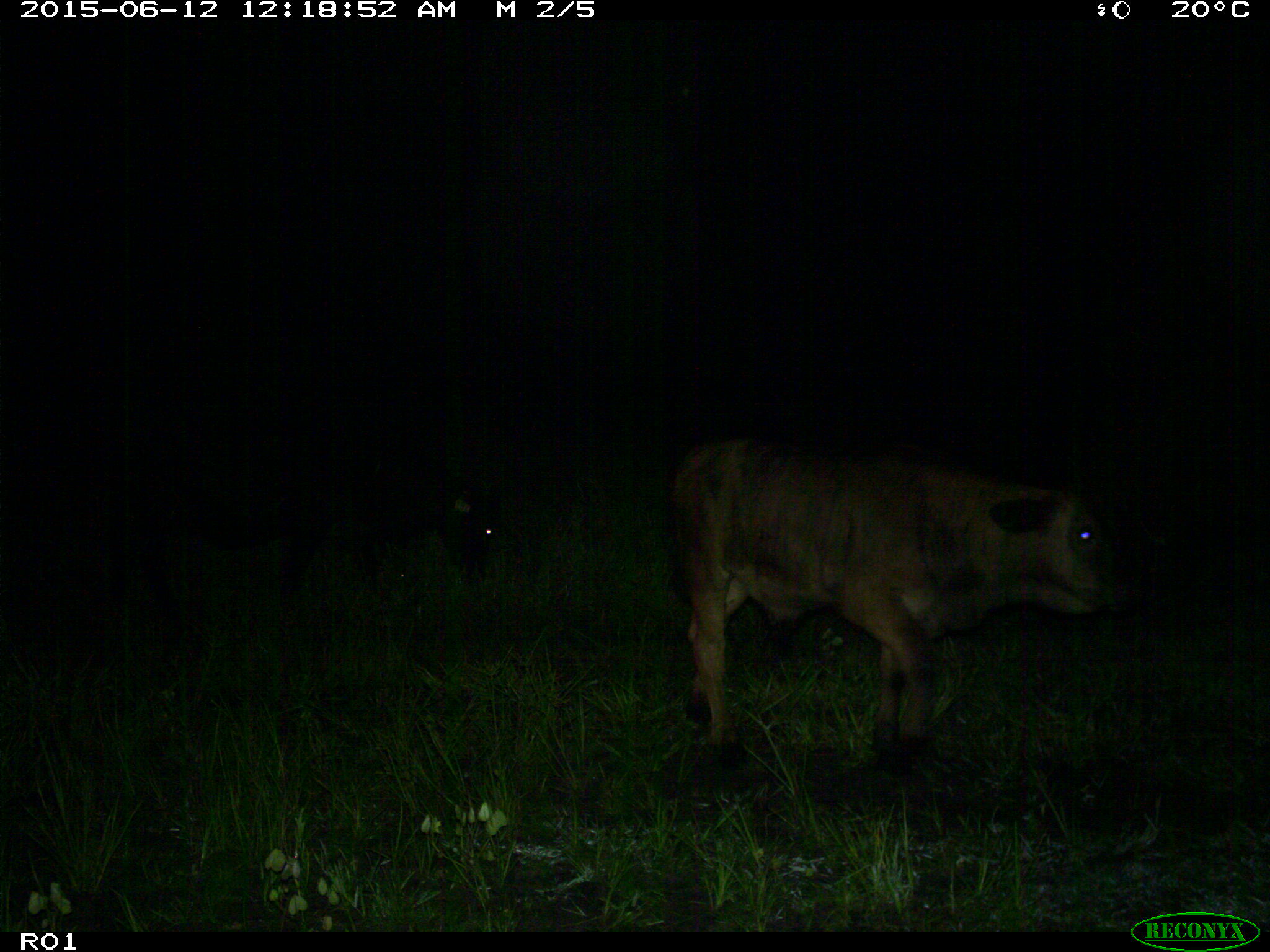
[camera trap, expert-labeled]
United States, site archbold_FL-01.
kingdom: Animalia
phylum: Chordata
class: Mammalia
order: Artiodactyla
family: Bovidae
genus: Bos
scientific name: Bos taurus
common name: domestic cow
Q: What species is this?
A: Bos taurus (domestic cow).